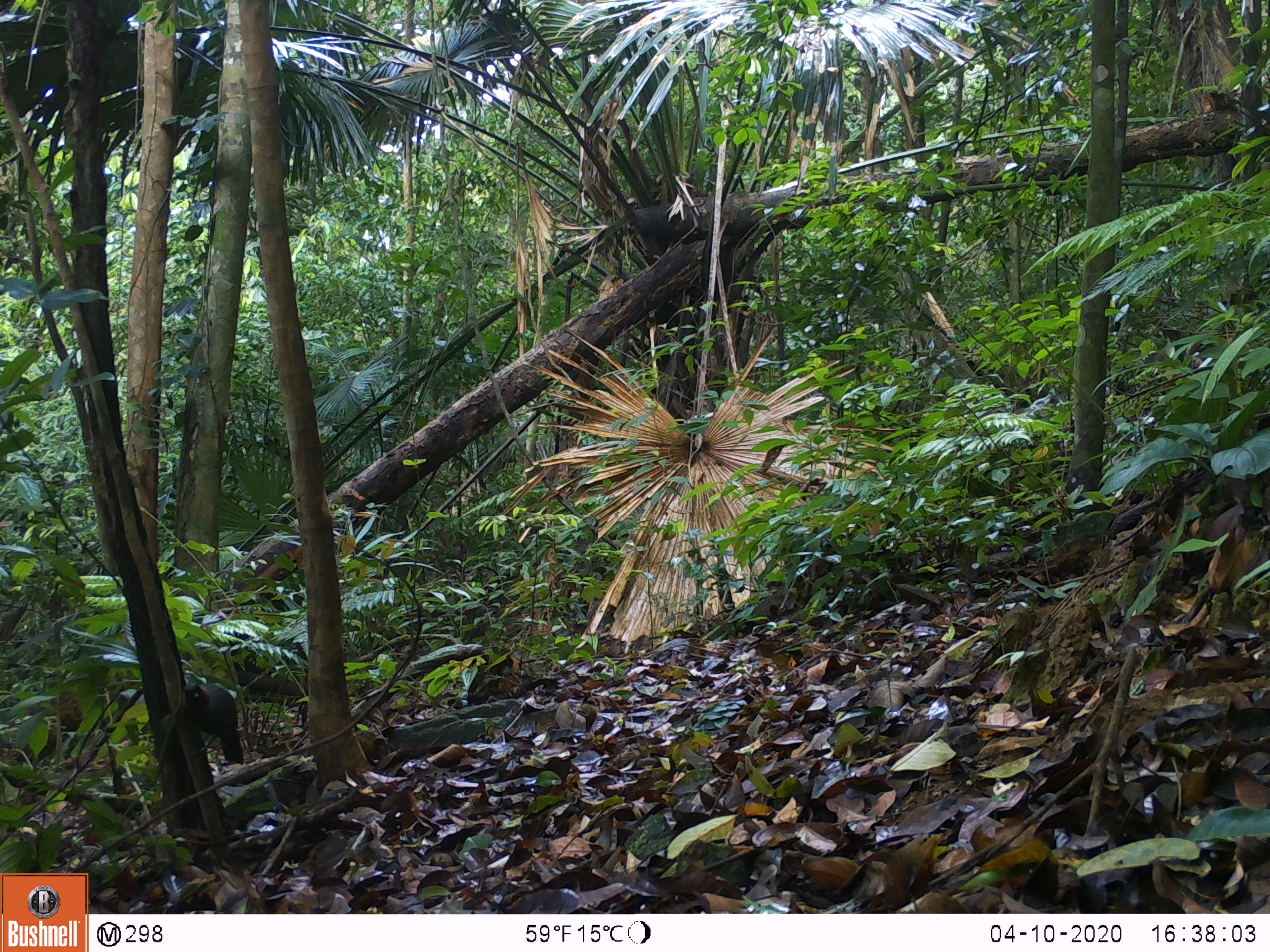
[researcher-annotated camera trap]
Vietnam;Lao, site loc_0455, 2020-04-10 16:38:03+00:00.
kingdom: Animalia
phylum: Chordata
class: Aves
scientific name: Aves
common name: bird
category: unidentified bird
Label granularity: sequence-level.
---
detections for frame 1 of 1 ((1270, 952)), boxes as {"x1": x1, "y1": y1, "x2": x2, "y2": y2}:
unidentified bird: {"x1": 177, "y1": 681, "x2": 244, "y2": 764}